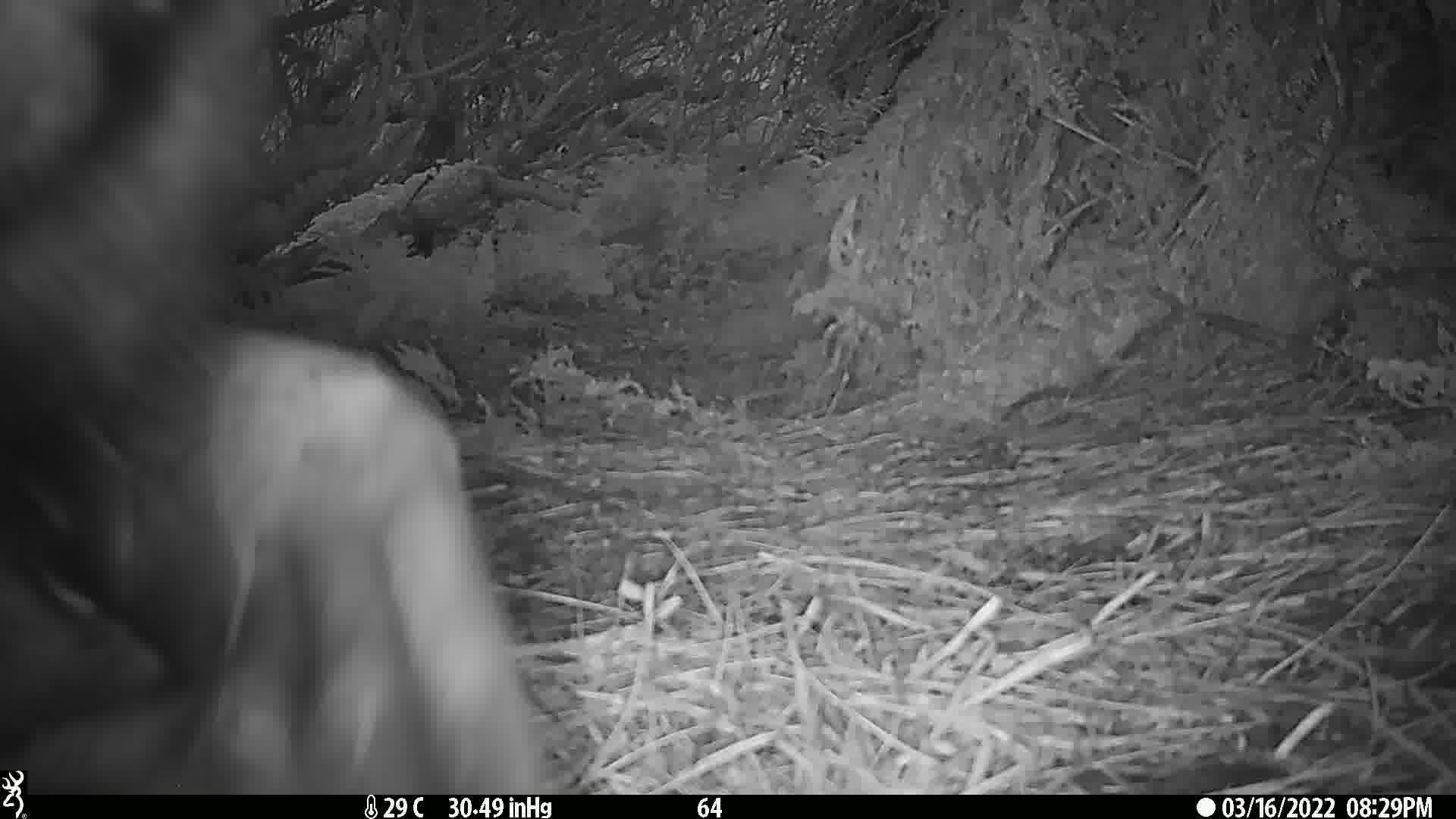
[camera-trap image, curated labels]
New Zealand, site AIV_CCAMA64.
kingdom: Animalia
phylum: Chordata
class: Mammalia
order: Carnivora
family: Otariidae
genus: Phocarctos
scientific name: Phocarctos hookeri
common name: new zealand sea lion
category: sealion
Sealion (new zealand sea lion) (Phocarctos hookeri).